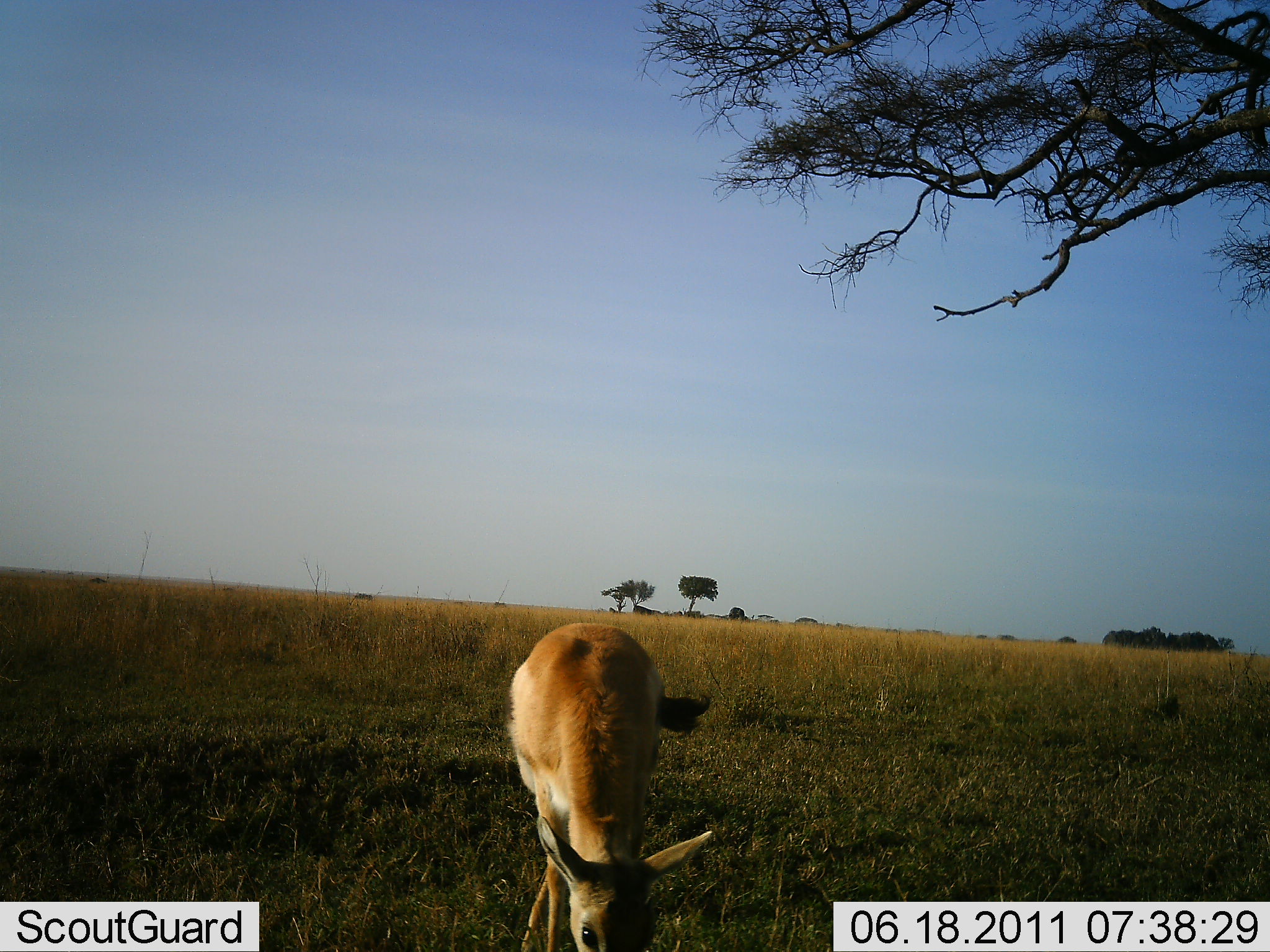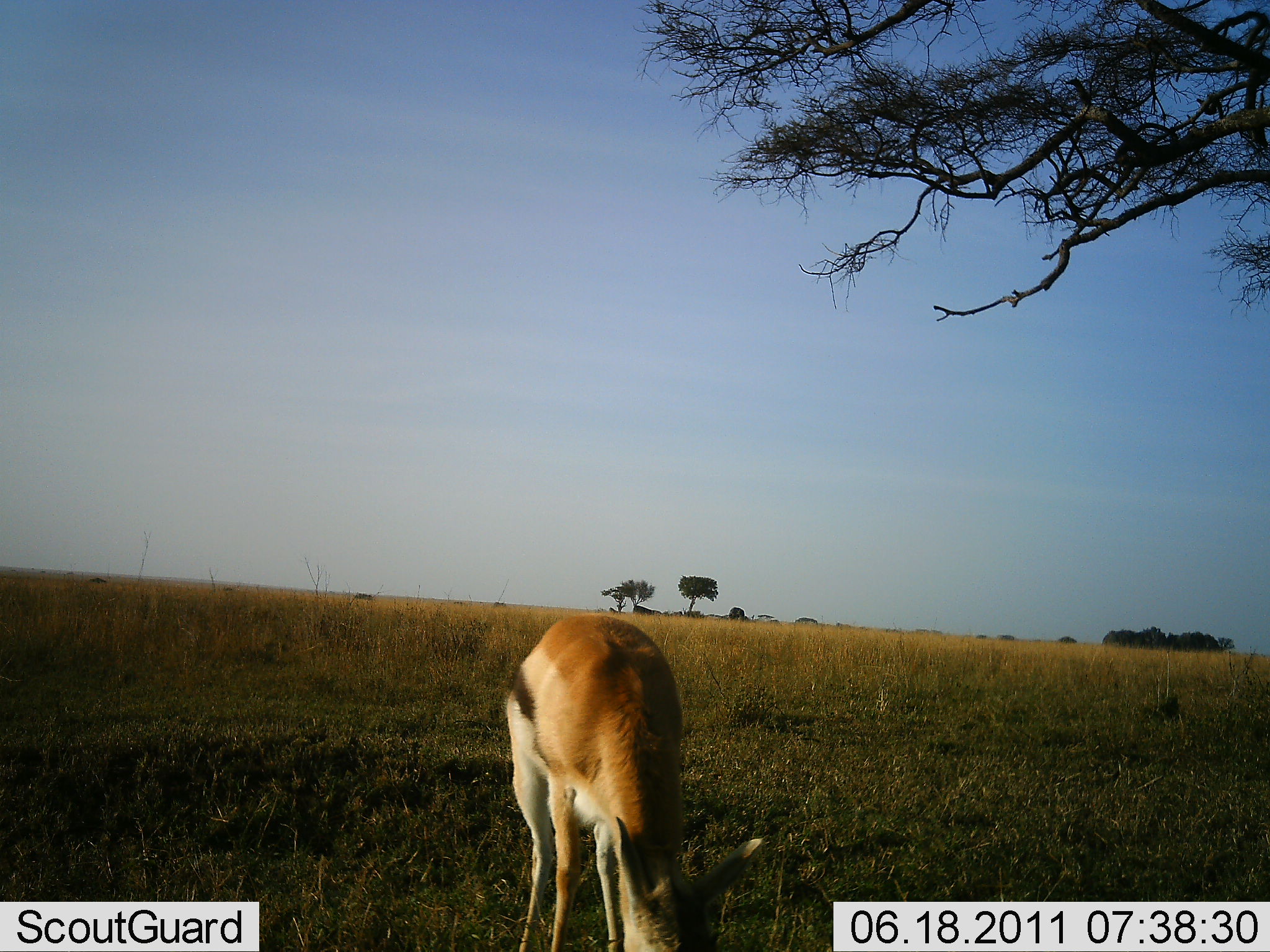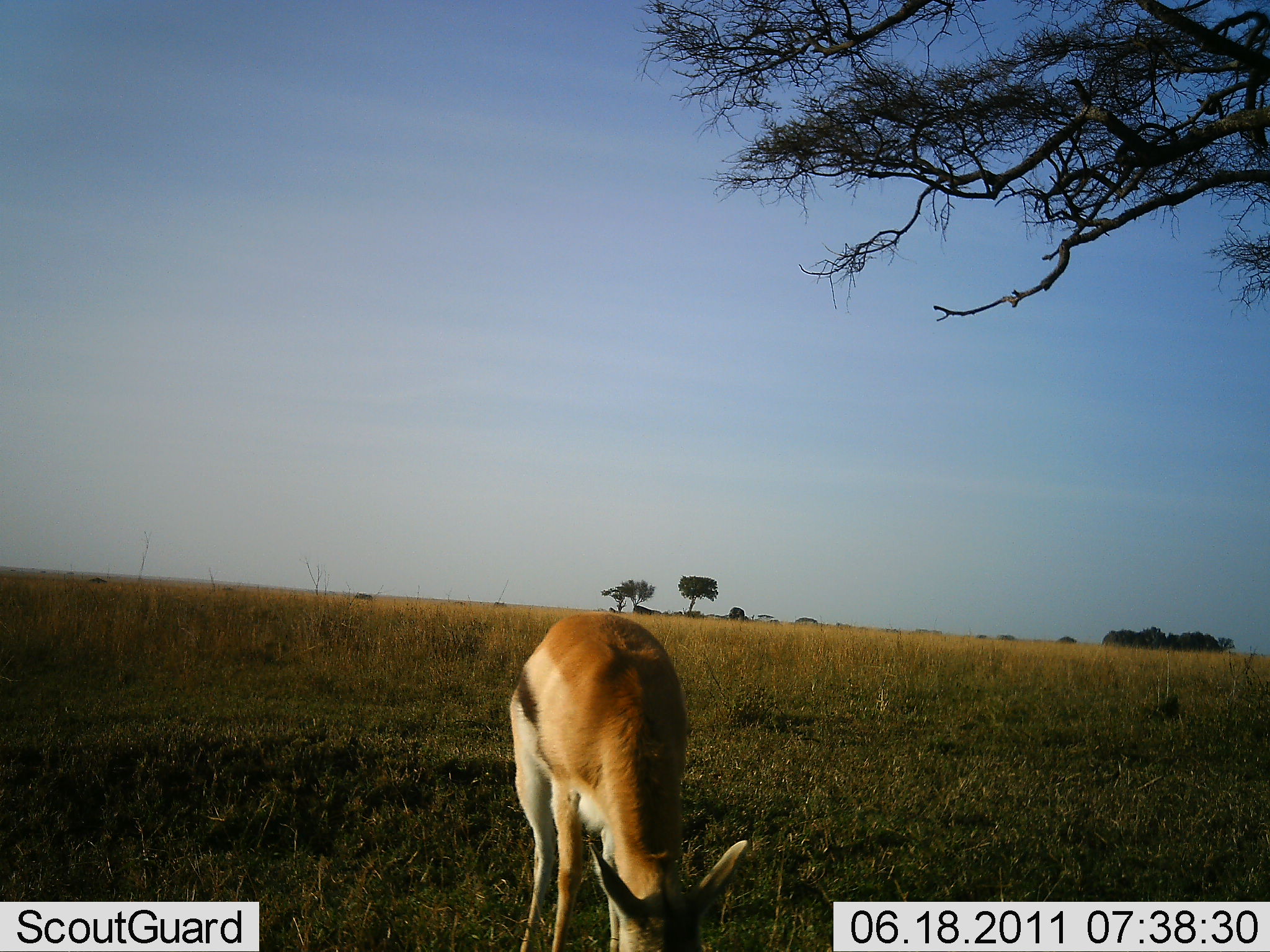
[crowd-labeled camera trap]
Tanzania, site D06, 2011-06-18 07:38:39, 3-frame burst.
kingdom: Animalia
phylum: Chordata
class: Mammalia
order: Artiodactyla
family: Bovidae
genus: Eudorcas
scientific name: Eudorcas thomsonii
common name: thomson's gazelle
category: gazellethomsons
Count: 1.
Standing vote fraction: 0%.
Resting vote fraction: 0%.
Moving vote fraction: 0%.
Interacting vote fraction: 0%.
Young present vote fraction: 0%.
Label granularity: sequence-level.